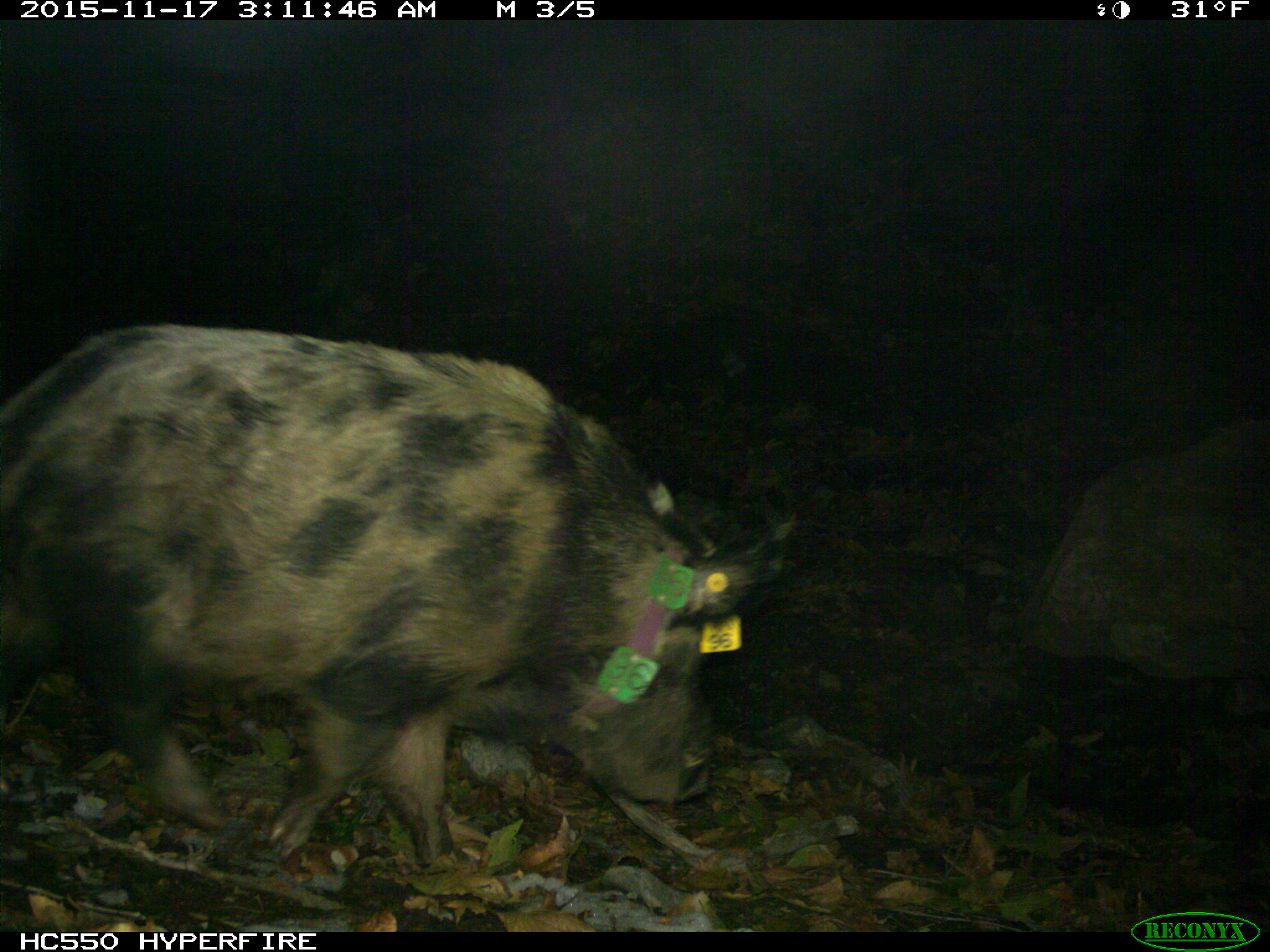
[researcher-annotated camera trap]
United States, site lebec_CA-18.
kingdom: Animalia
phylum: Chordata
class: Mammalia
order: Artiodactyla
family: Suidae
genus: Sus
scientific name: Sus scrofa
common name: wild boar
Sus scrofa (wild boar).